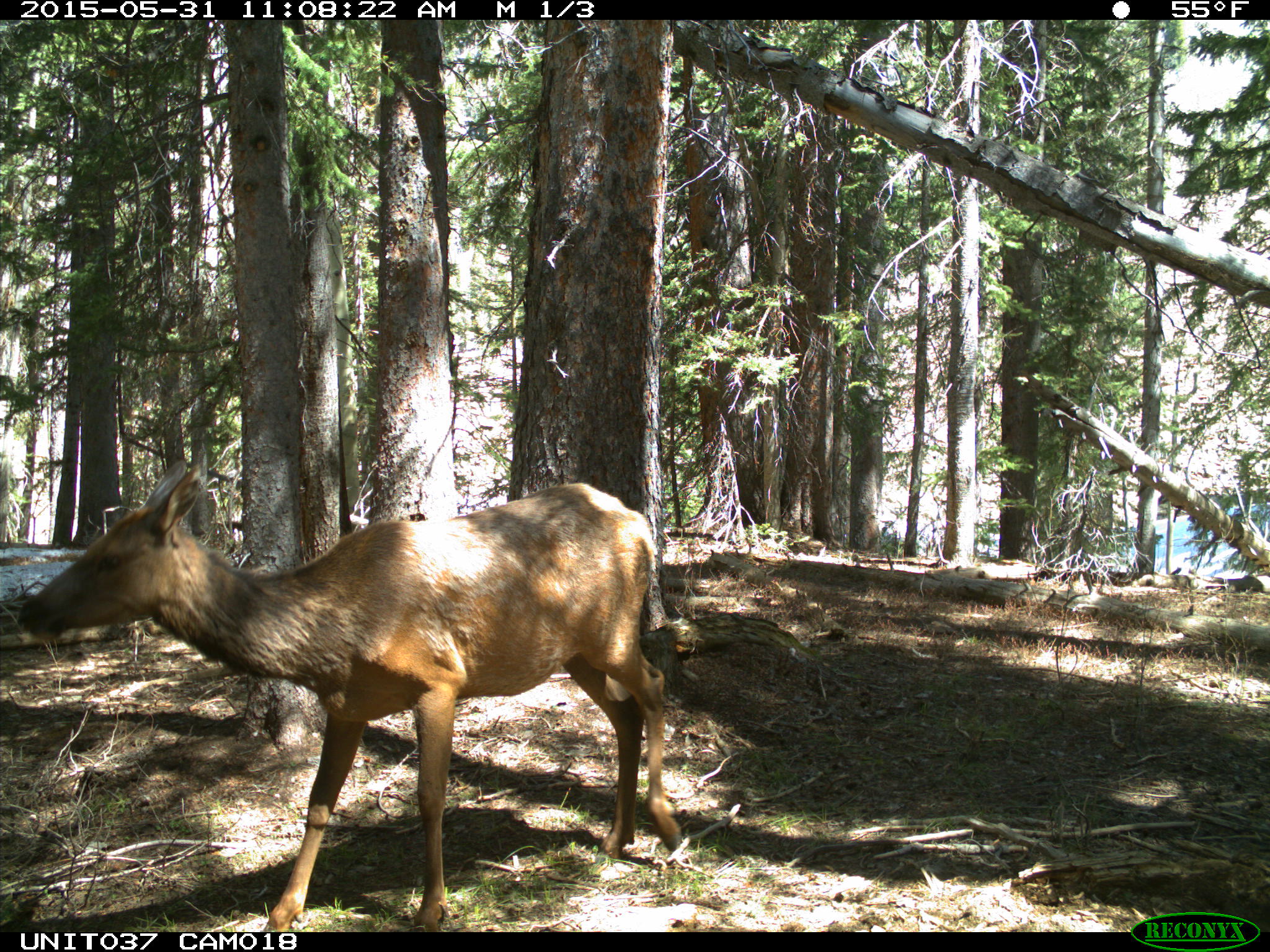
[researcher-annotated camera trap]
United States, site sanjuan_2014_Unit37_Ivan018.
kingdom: Animalia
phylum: Chordata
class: Mammalia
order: Artiodactyla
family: Cervidae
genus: Cervus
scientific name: Cervus elaphus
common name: red deer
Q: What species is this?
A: Cervus elaphus (red deer).